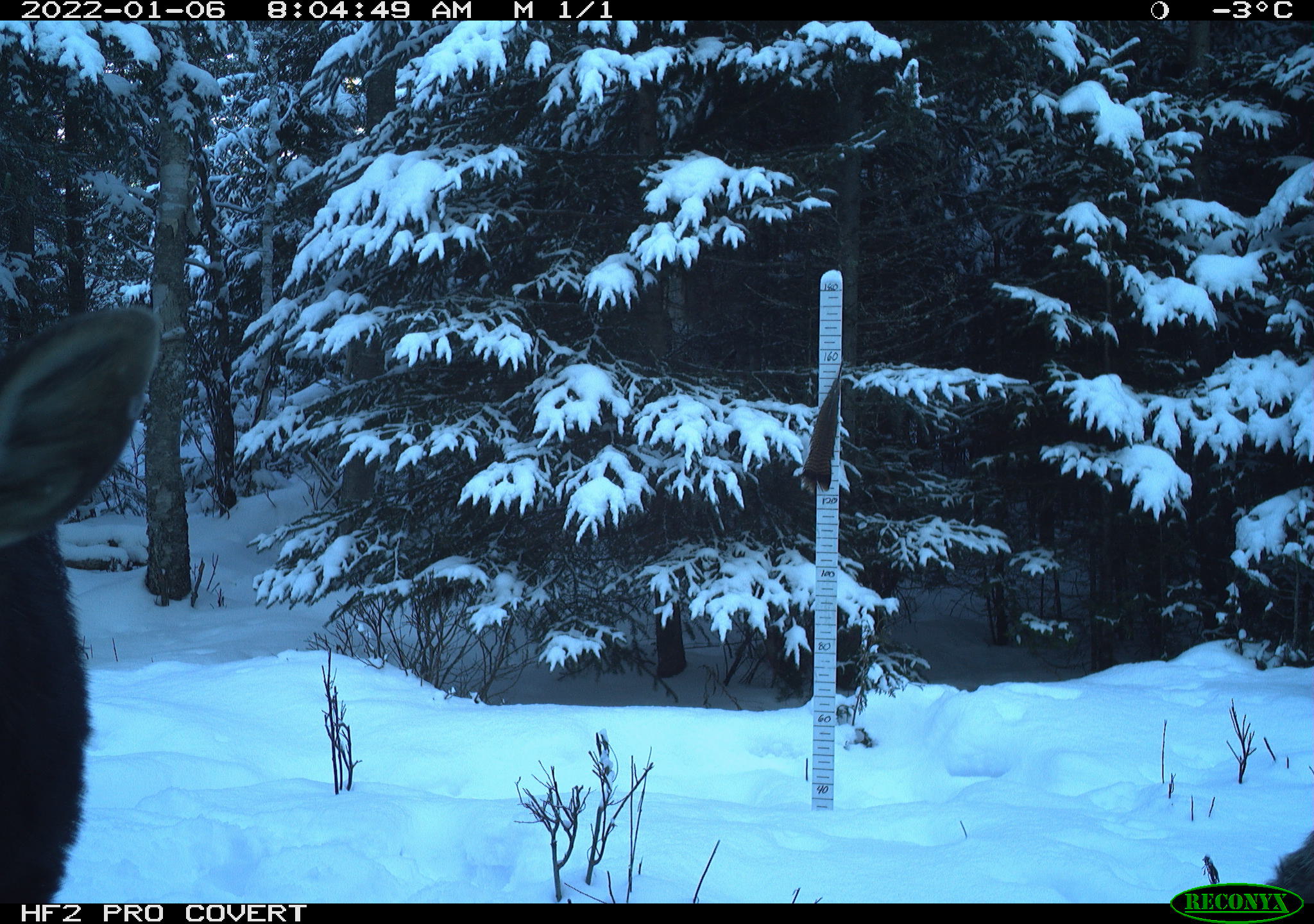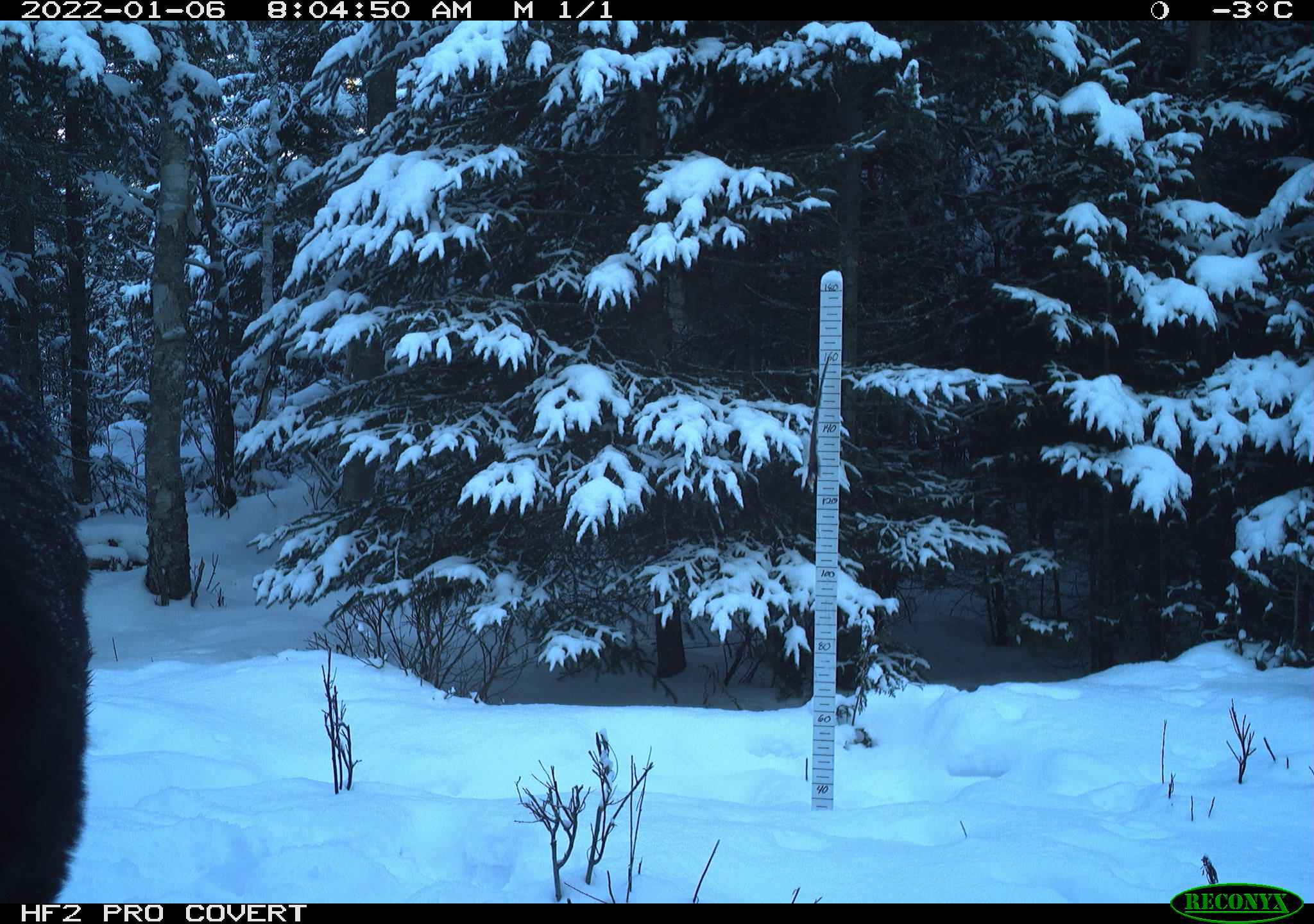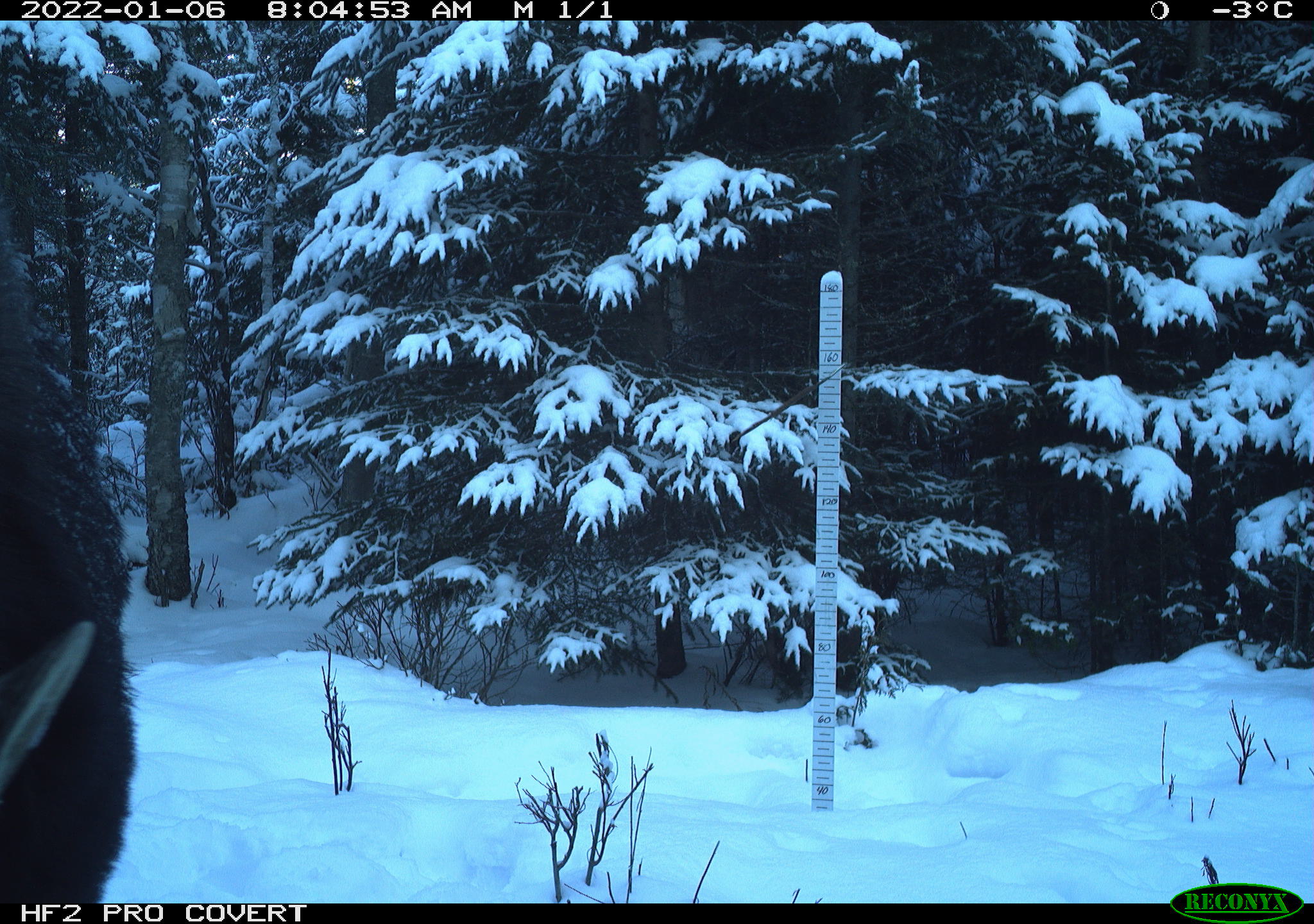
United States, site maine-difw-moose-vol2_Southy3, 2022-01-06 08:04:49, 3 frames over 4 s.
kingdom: Animalia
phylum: Chordata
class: Mammalia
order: Artiodactyla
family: Cervidae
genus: Alces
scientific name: Alces alces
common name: moose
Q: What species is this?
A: Moose (Alces alces).